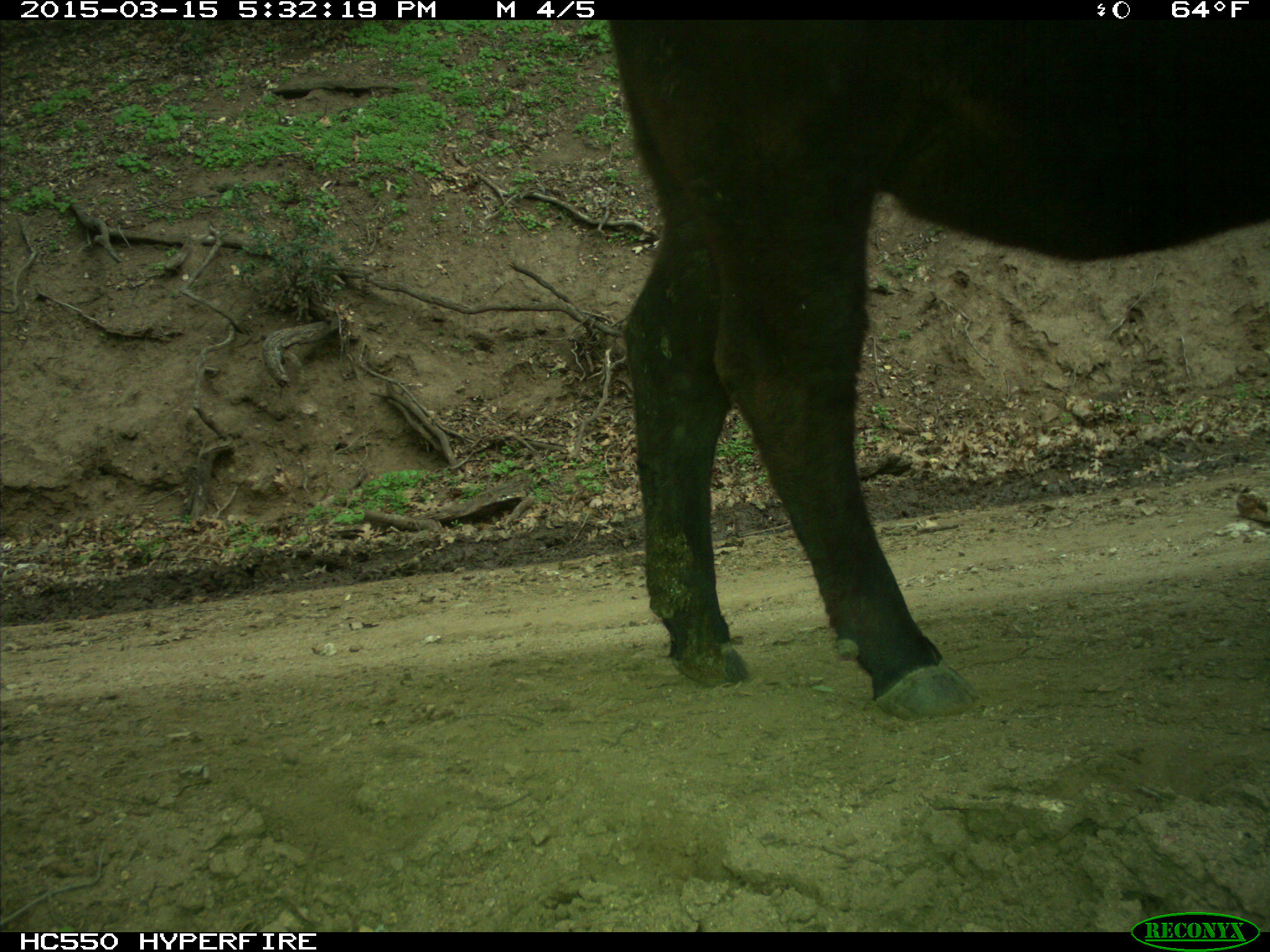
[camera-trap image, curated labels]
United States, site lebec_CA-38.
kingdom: Animalia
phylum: Chordata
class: Mammalia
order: Artiodactyla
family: Bovidae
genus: Bos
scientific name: Bos taurus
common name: domestic cow